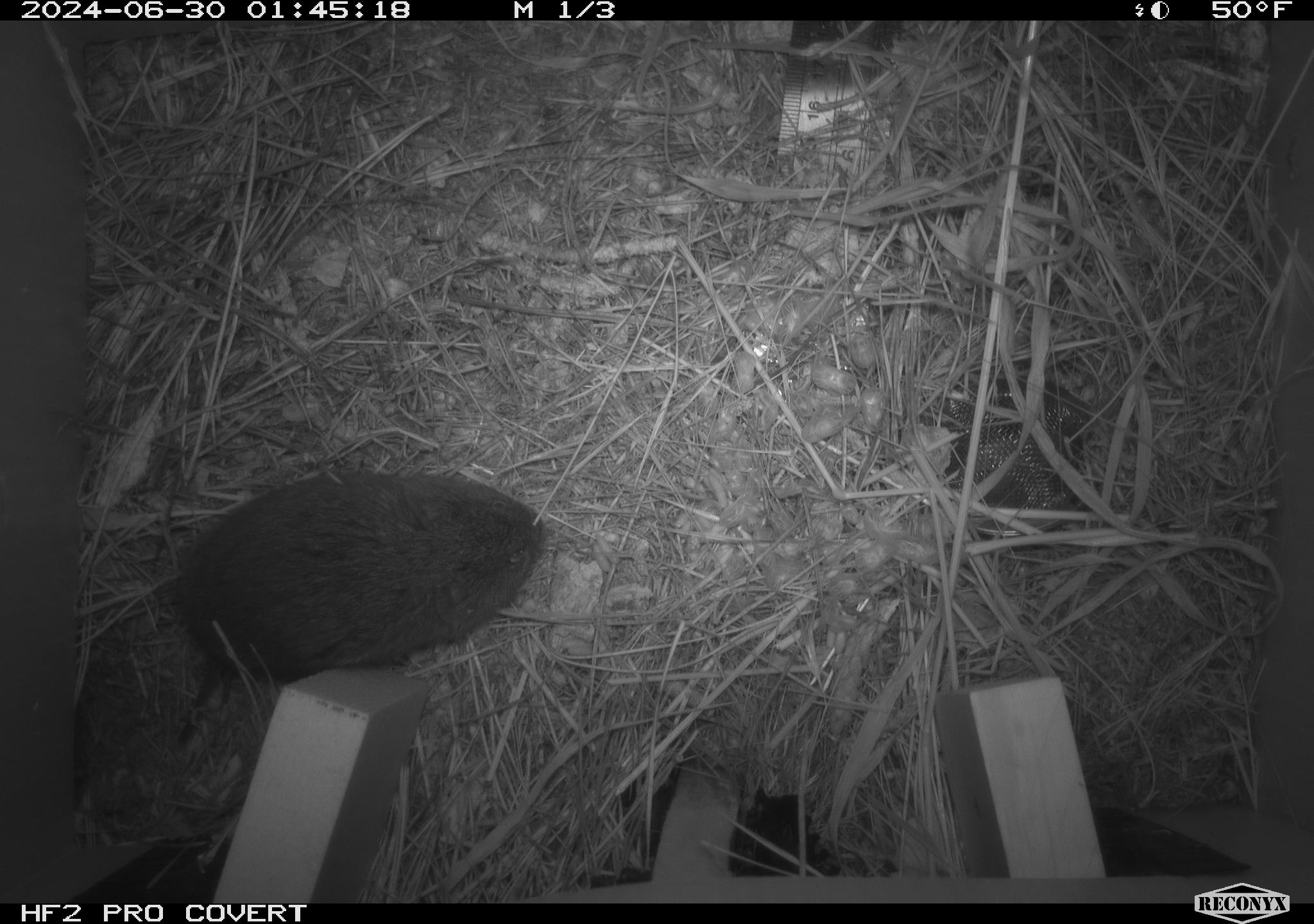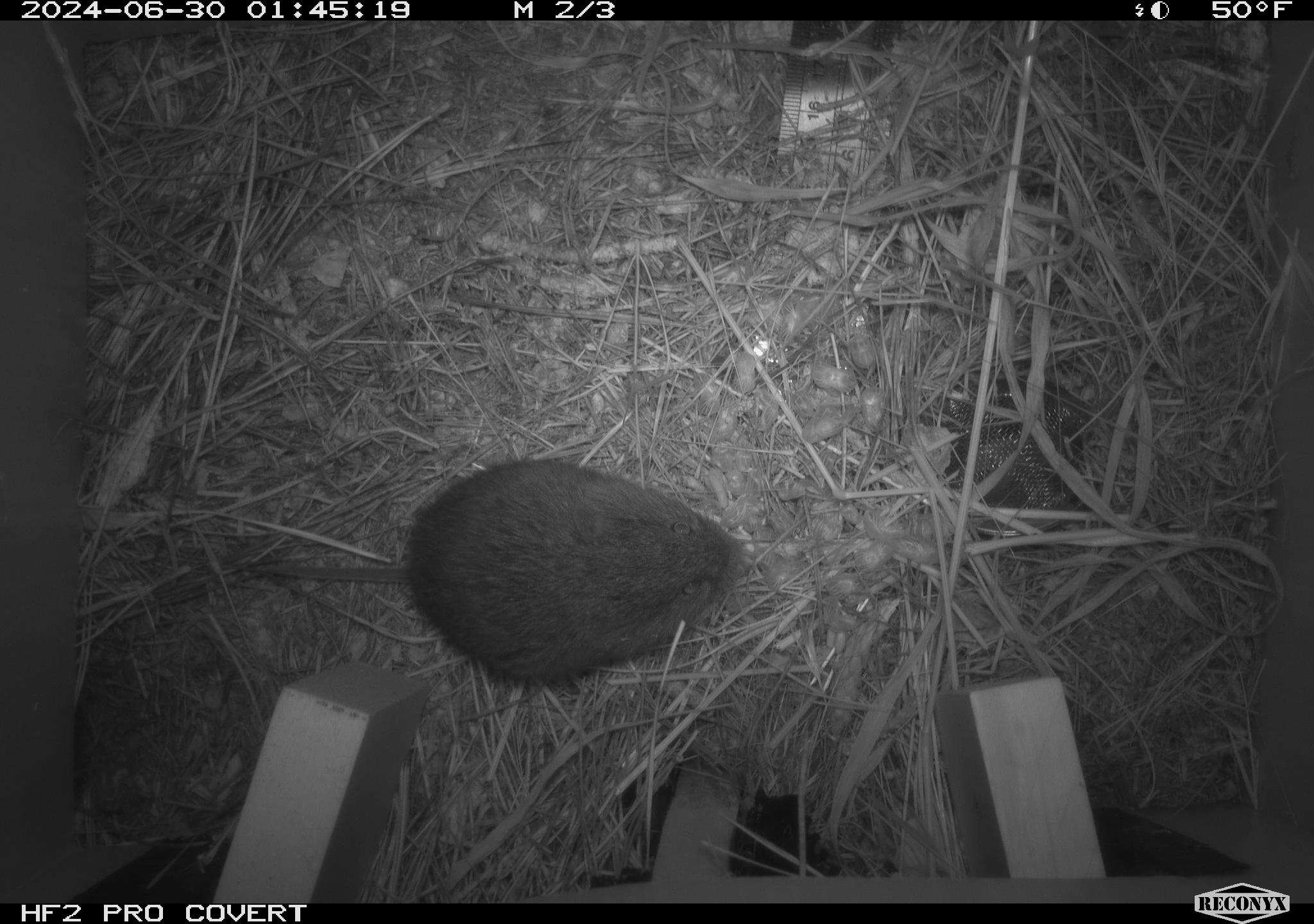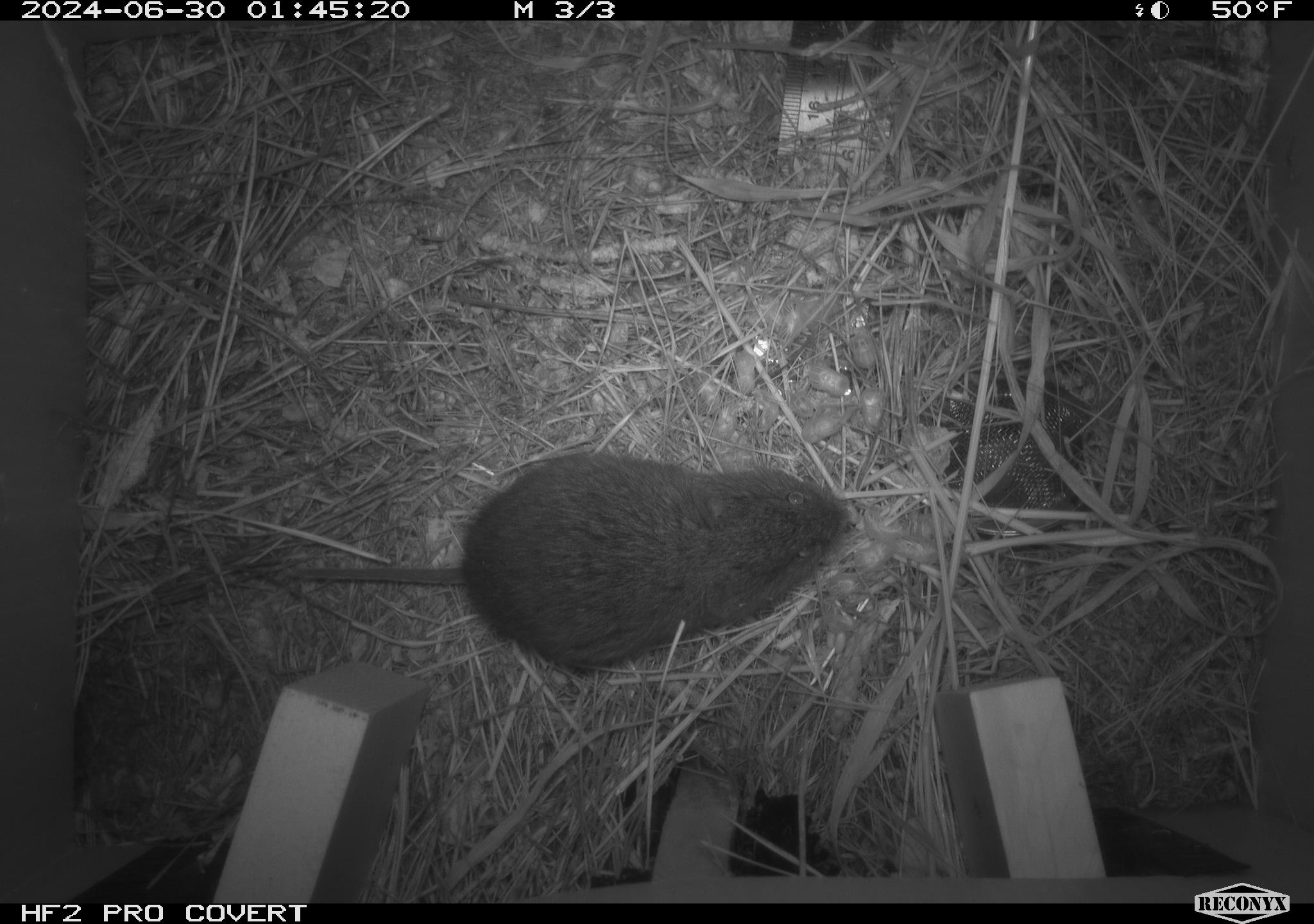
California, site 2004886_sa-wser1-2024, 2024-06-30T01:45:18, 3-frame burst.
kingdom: Animalia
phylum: Chordata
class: Mammalia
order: Rodentia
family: Cricetidae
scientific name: Arvicolinae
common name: voles, lemmings, and muskrats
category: arvicolinae subfamily